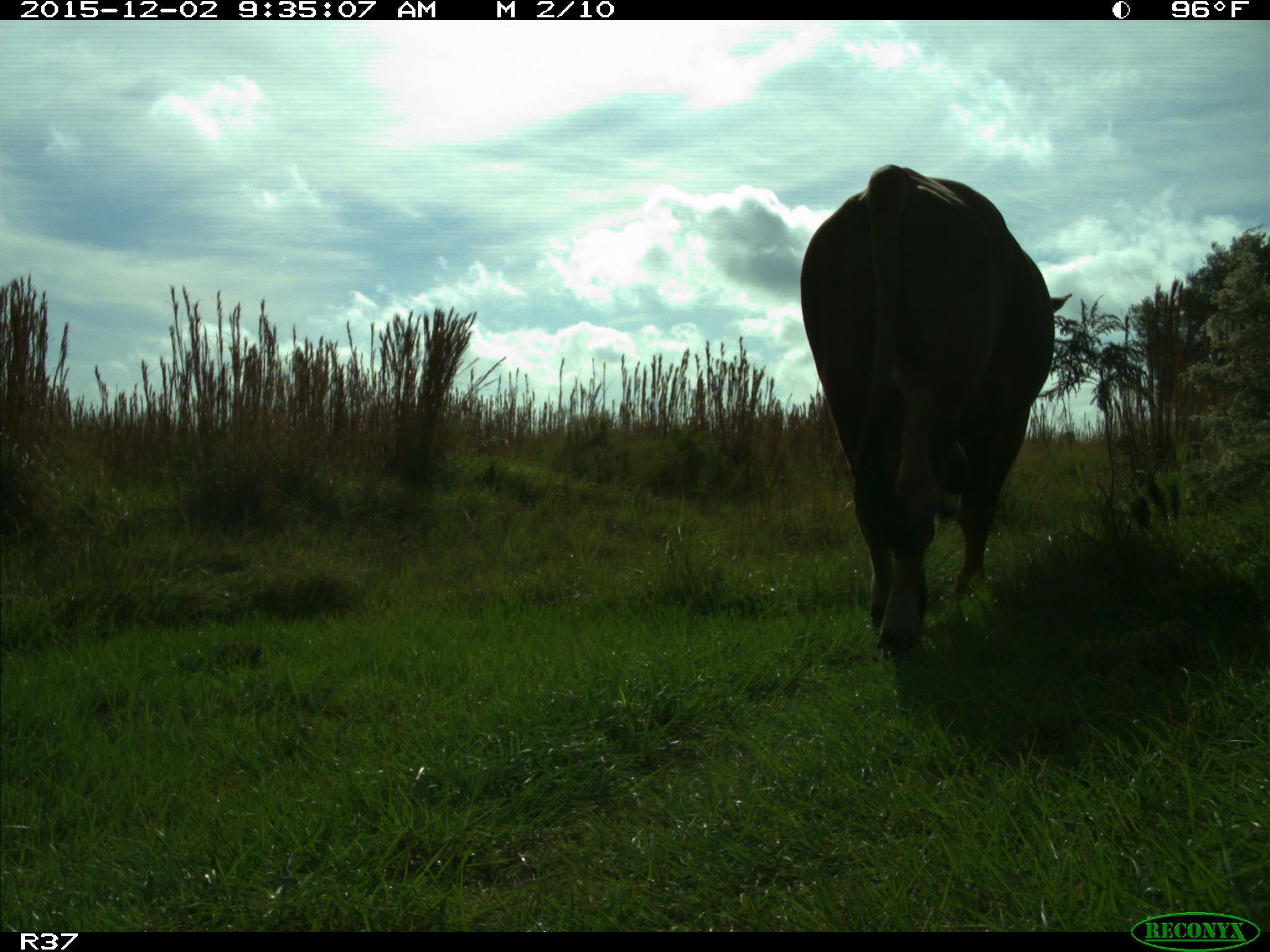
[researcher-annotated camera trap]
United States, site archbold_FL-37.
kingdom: Animalia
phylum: Chordata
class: Mammalia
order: Artiodactyla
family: Bovidae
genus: Bos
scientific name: Bos taurus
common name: domestic cow